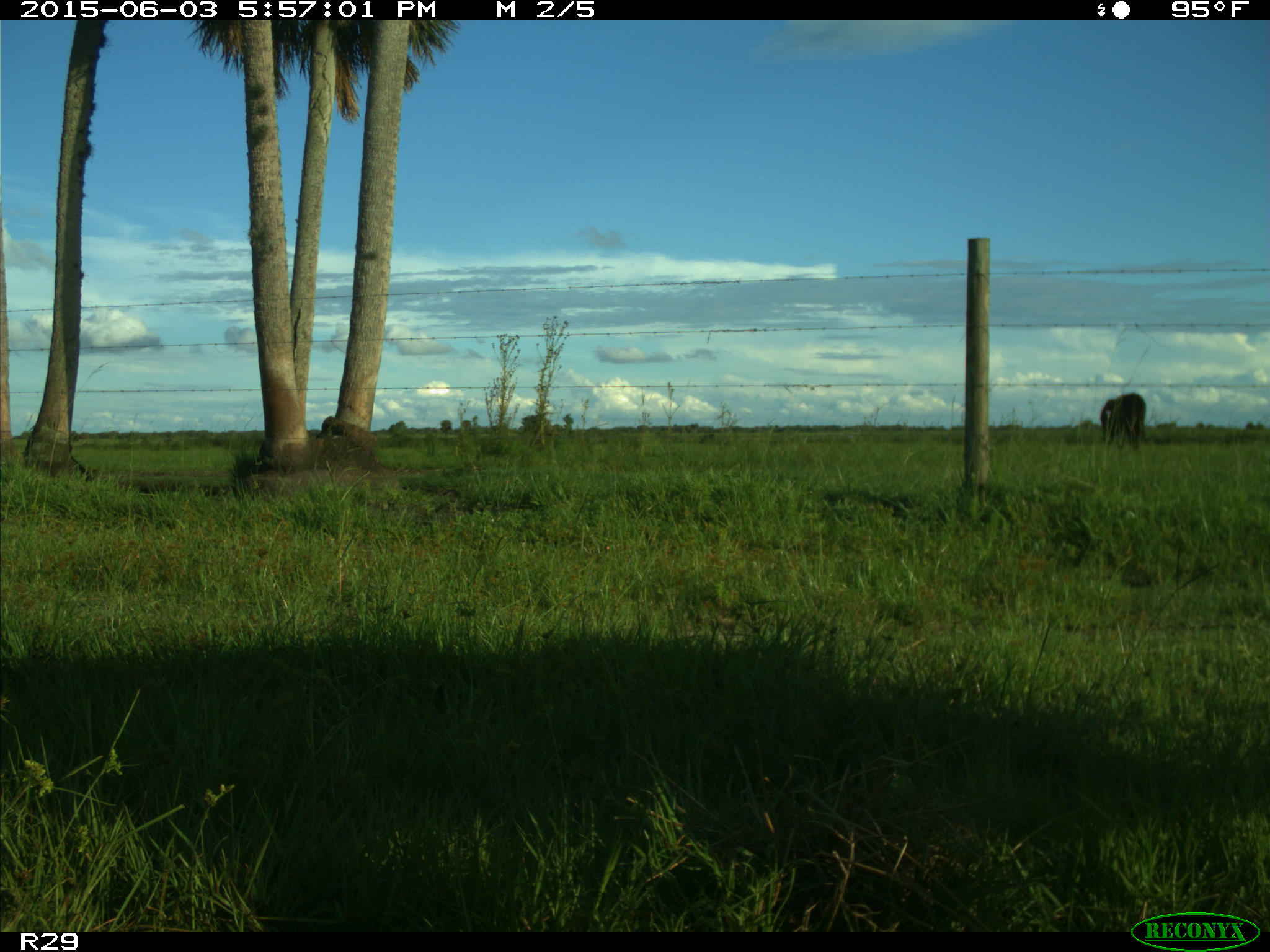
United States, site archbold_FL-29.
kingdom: Animalia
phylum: Chordata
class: Mammalia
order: Artiodactyla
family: Bovidae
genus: Bos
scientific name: Bos taurus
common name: domestic cow